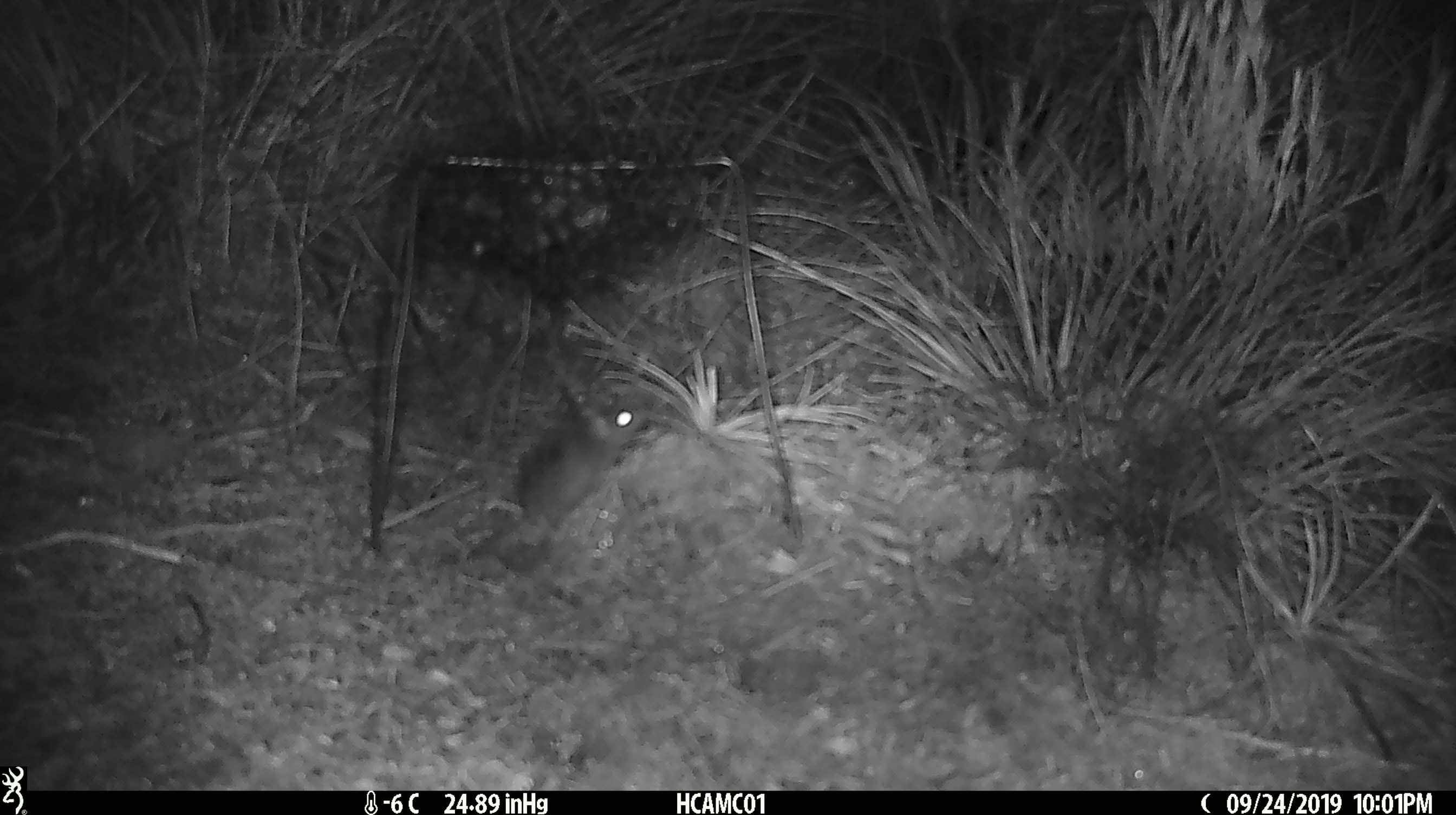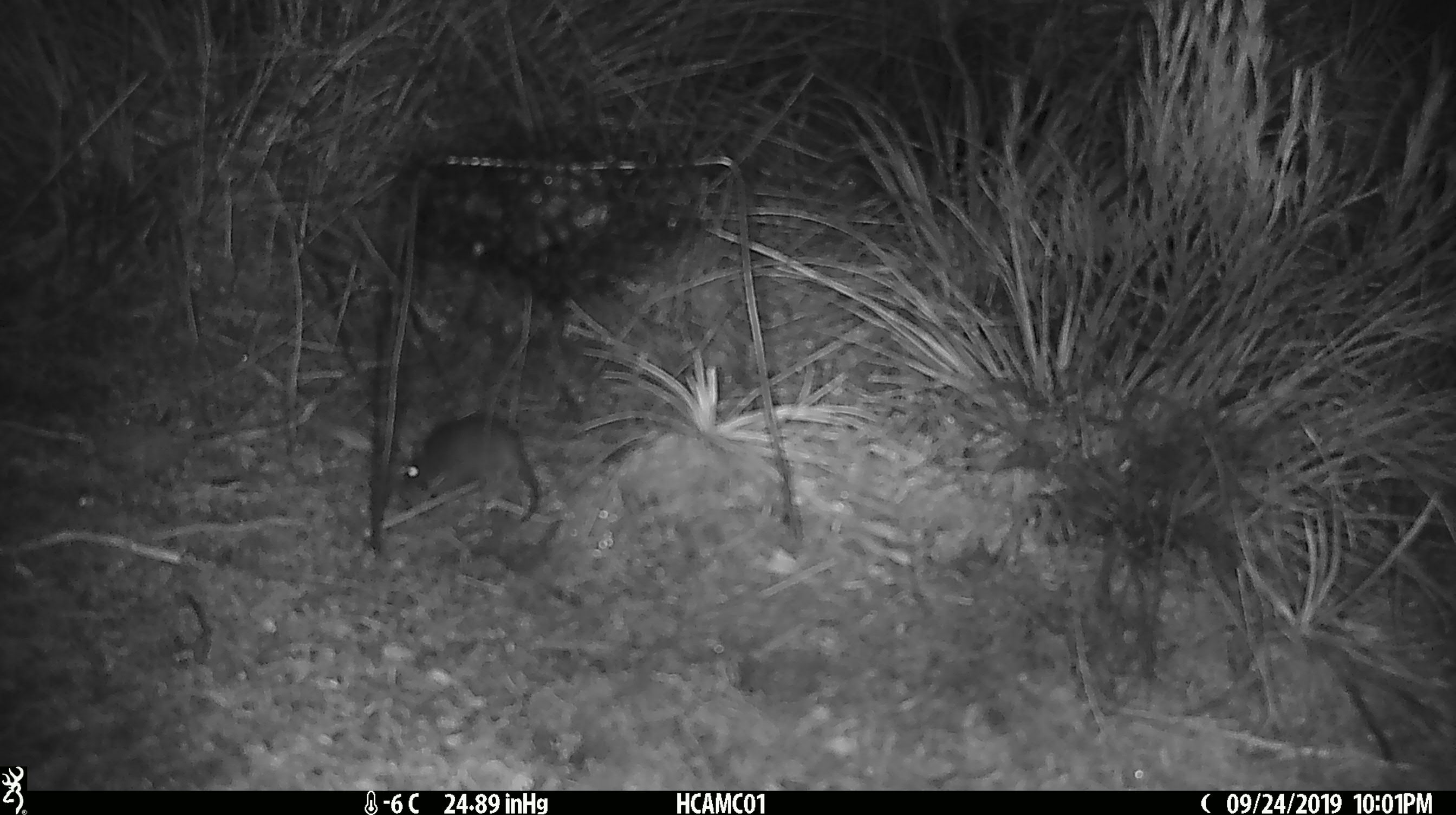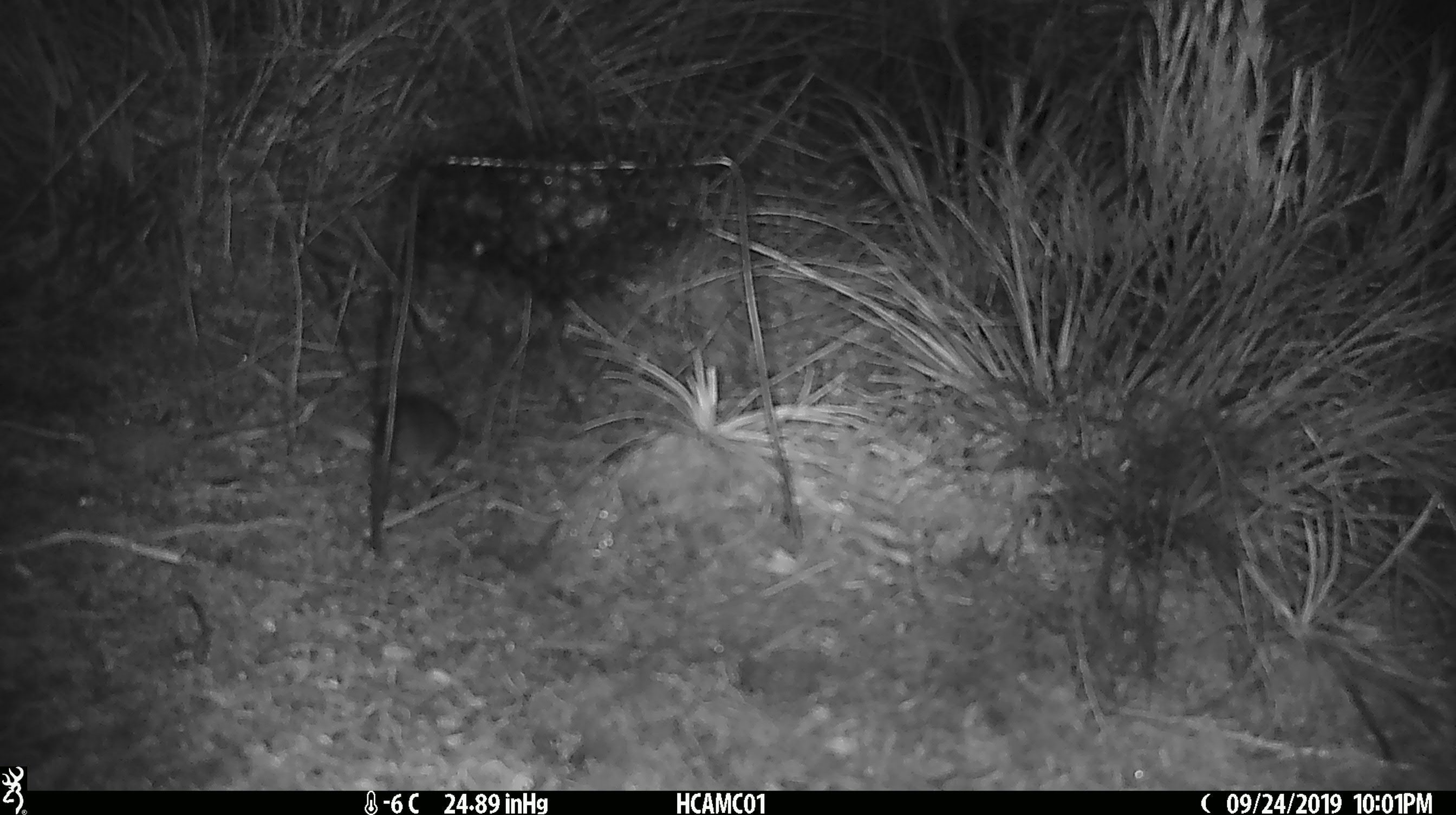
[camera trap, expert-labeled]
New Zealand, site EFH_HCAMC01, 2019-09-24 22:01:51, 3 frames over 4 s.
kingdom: Animalia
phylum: Chordata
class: Mammalia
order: Rodentia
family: Muridae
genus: Mus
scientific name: Mus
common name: mouse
Mouse (Mus).